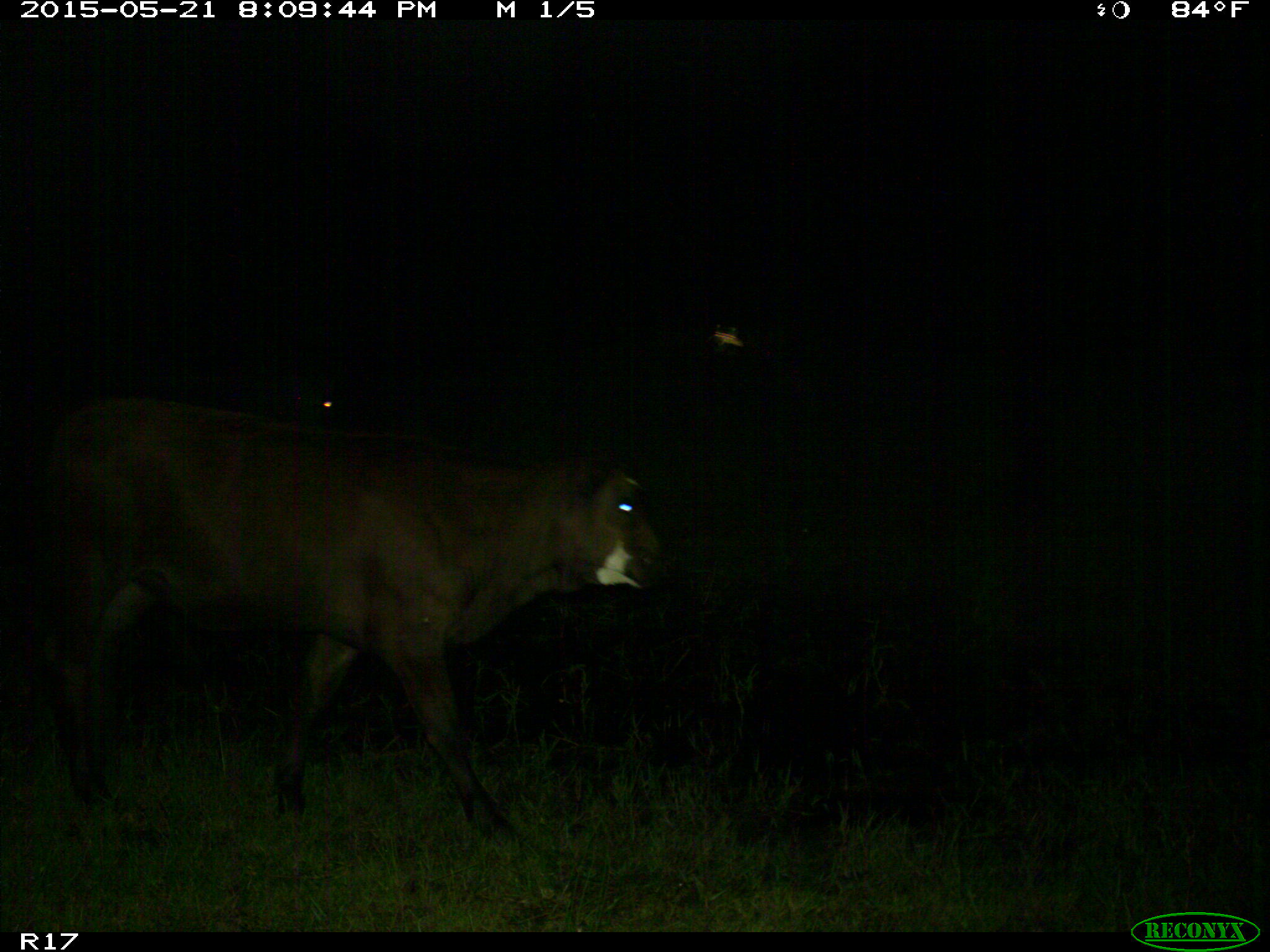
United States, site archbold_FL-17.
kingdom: Animalia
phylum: Chordata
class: Mammalia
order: Artiodactyla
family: Bovidae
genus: Bos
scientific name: Bos taurus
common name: domestic cow